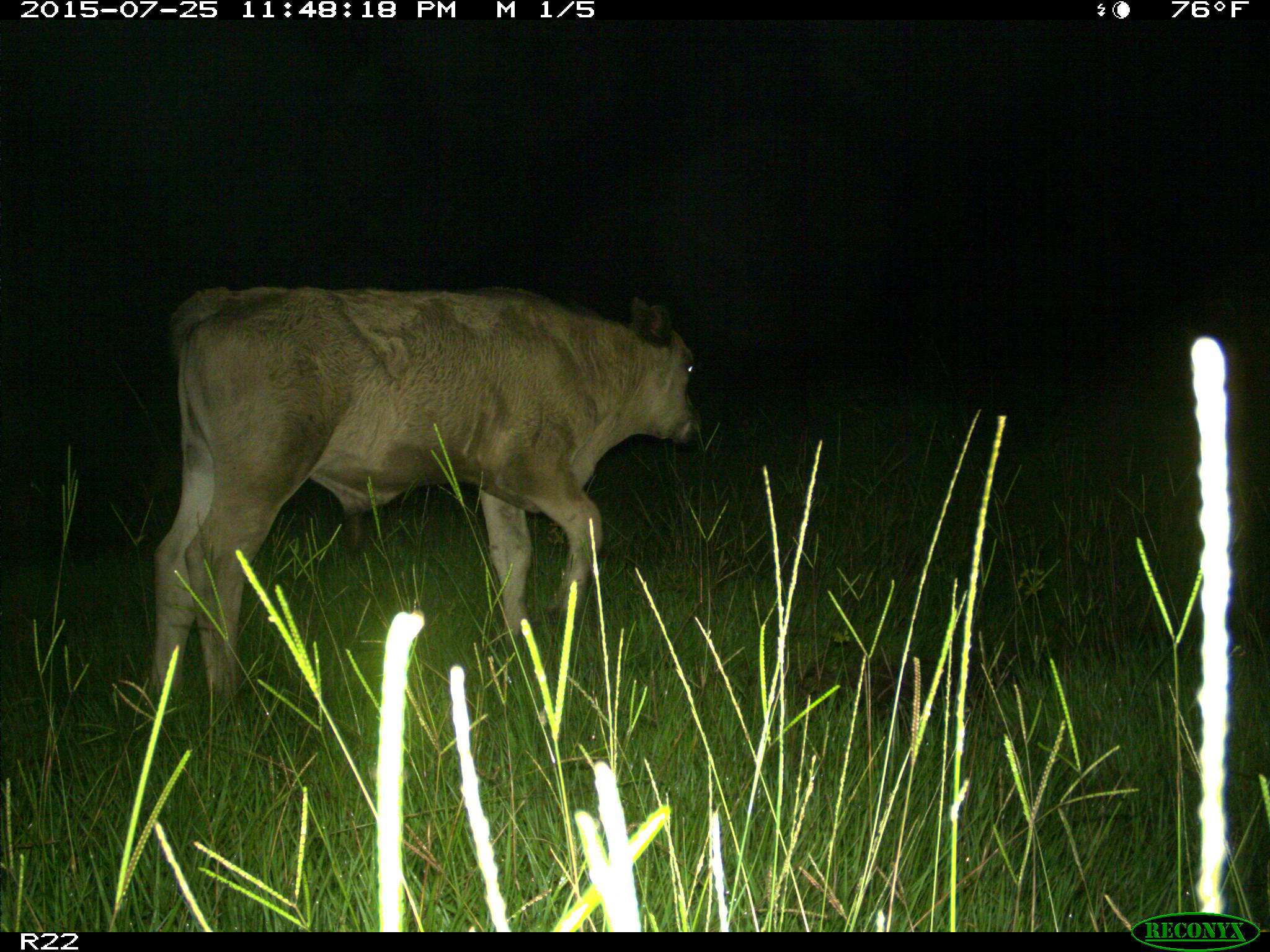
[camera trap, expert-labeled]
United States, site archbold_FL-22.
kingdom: Animalia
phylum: Chordata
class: Mammalia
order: Artiodactyla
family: Bovidae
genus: Bos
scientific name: Bos taurus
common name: domestic cow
Bos taurus (domestic cow).